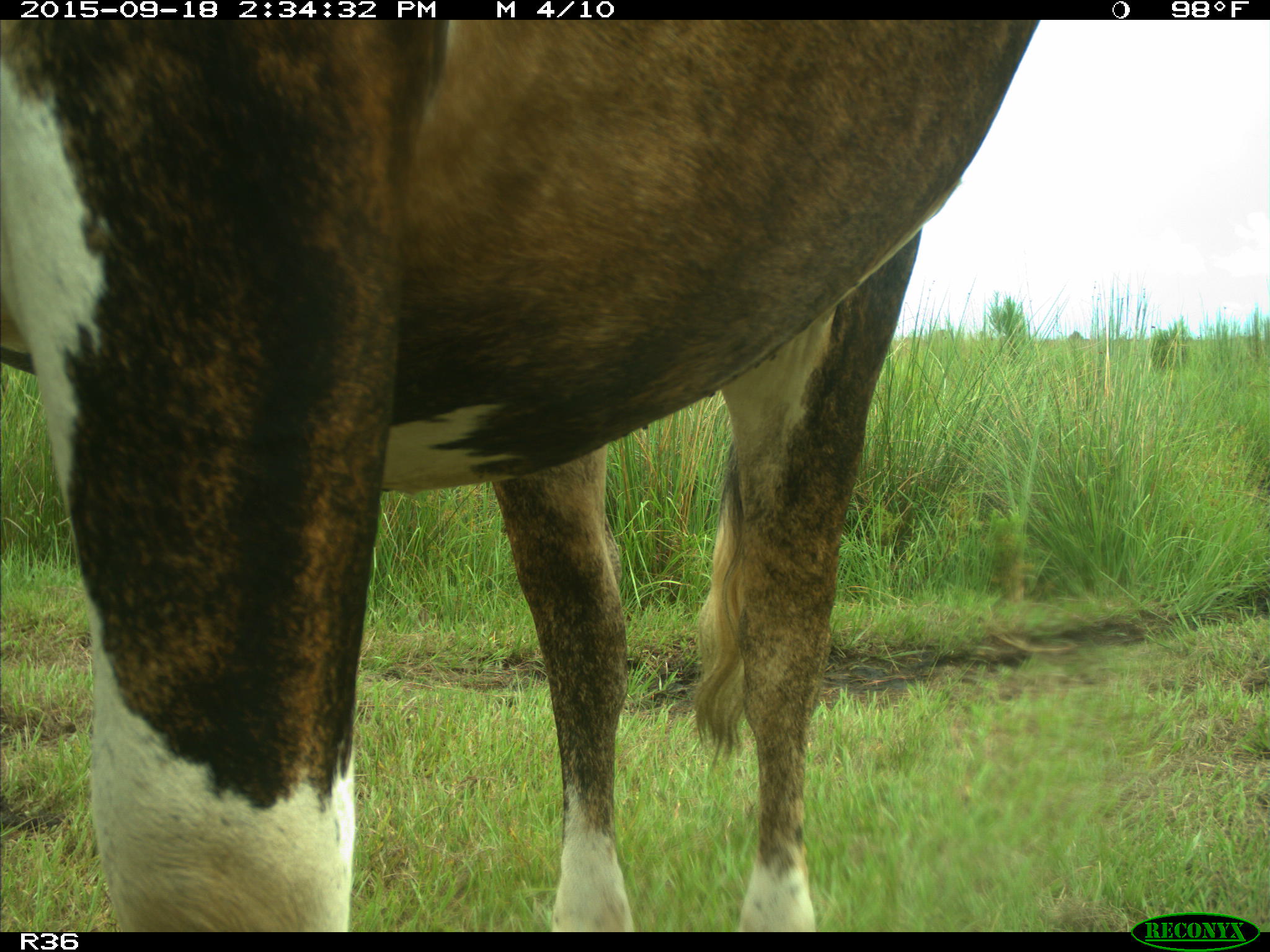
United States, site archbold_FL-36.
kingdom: Animalia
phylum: Chordata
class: Mammalia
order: Artiodactyla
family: Bovidae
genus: Bos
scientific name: Bos taurus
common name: domestic cow